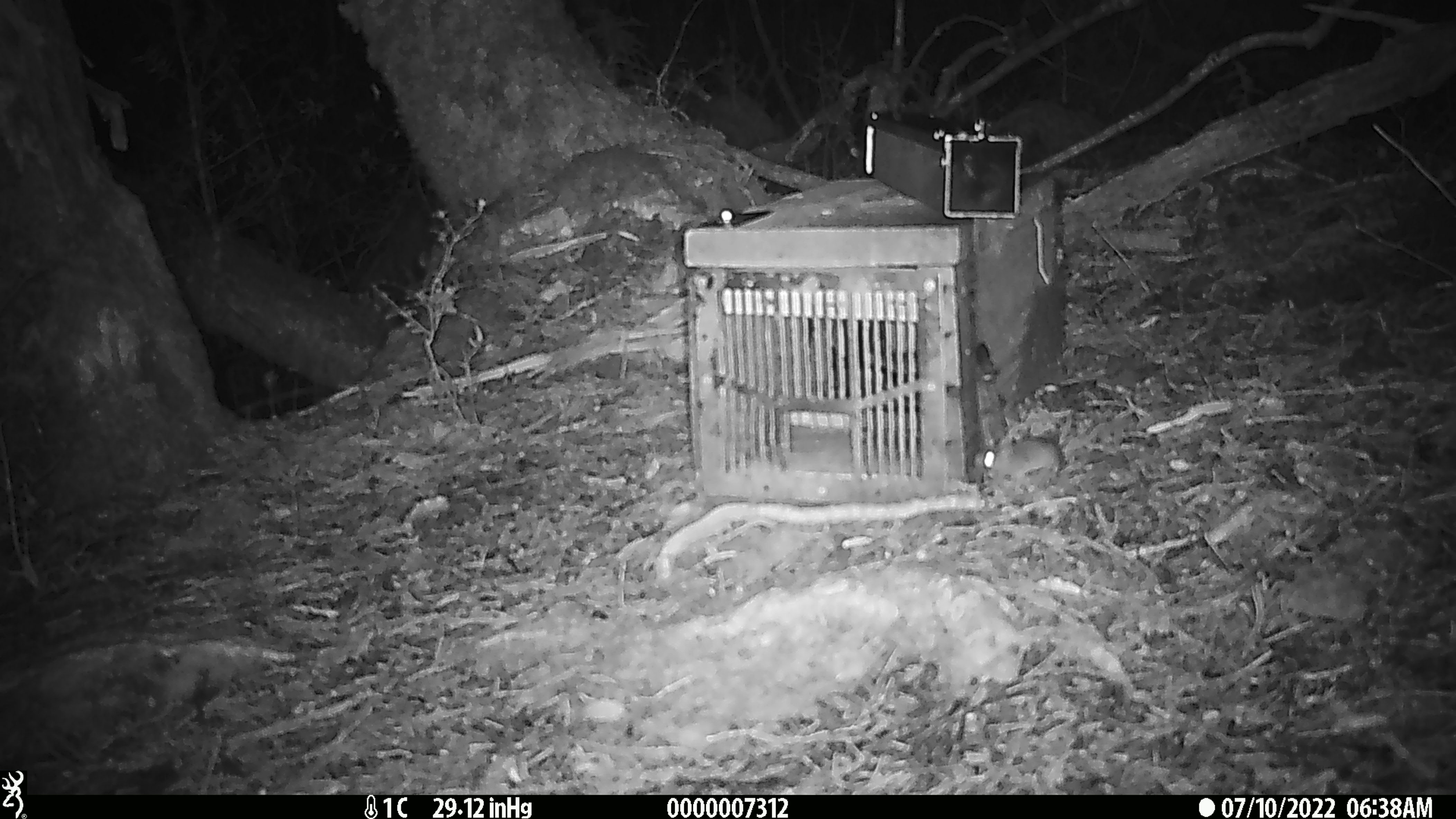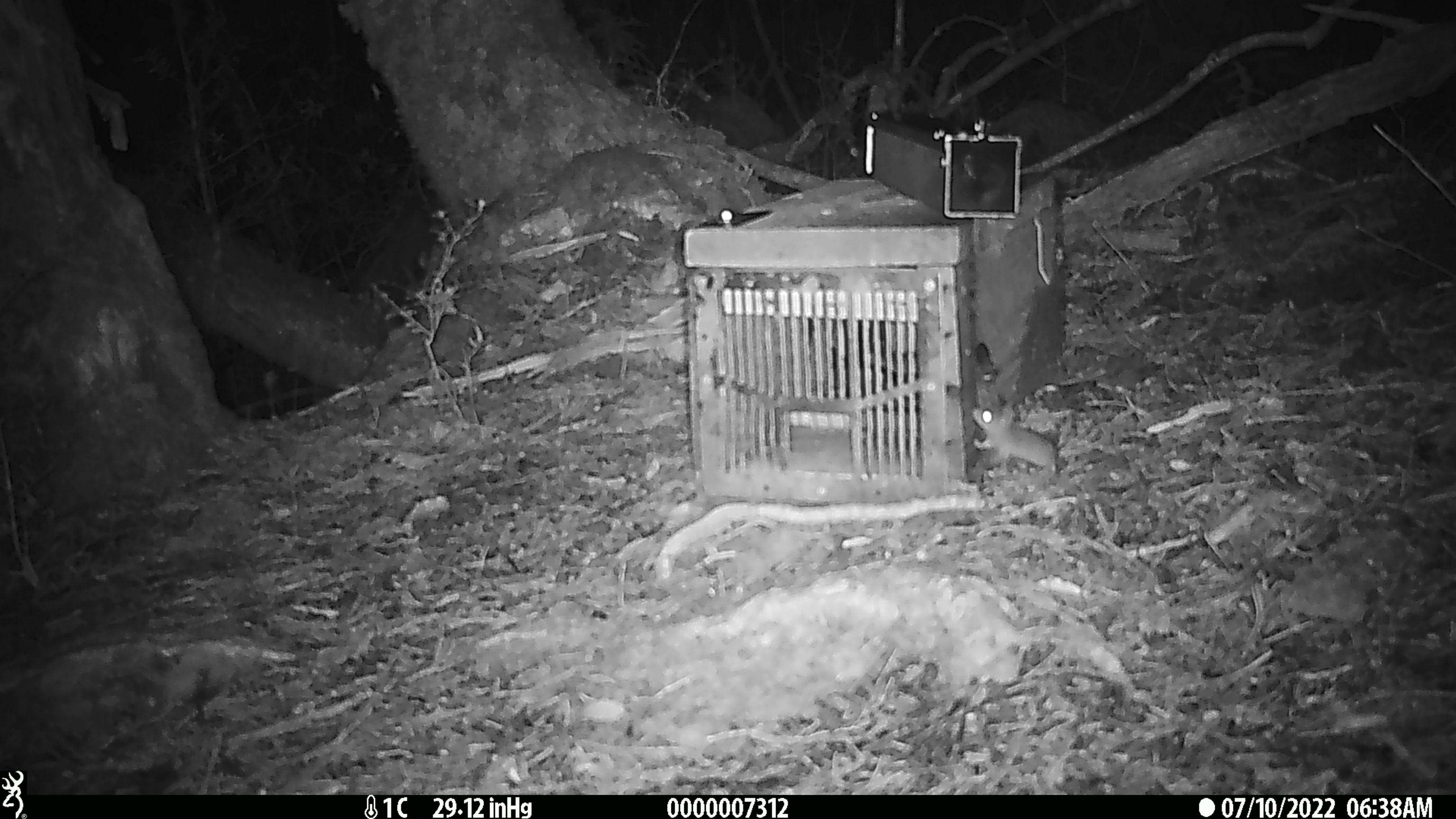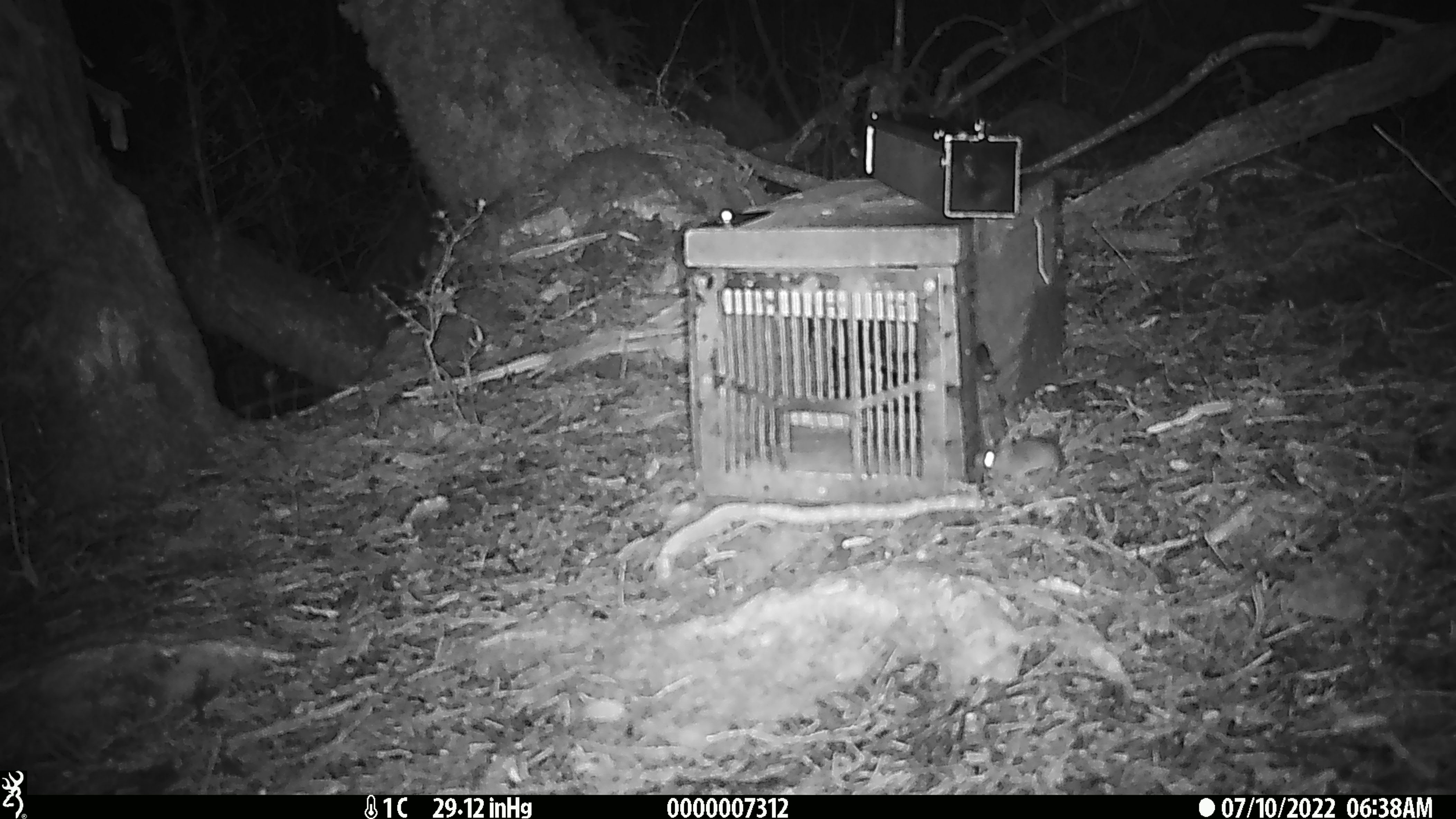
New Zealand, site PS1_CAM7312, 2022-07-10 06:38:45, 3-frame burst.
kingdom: Animalia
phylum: Chordata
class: Mammalia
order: Rodentia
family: Muridae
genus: Mus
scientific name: Mus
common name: mouse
Mouse (Mus).